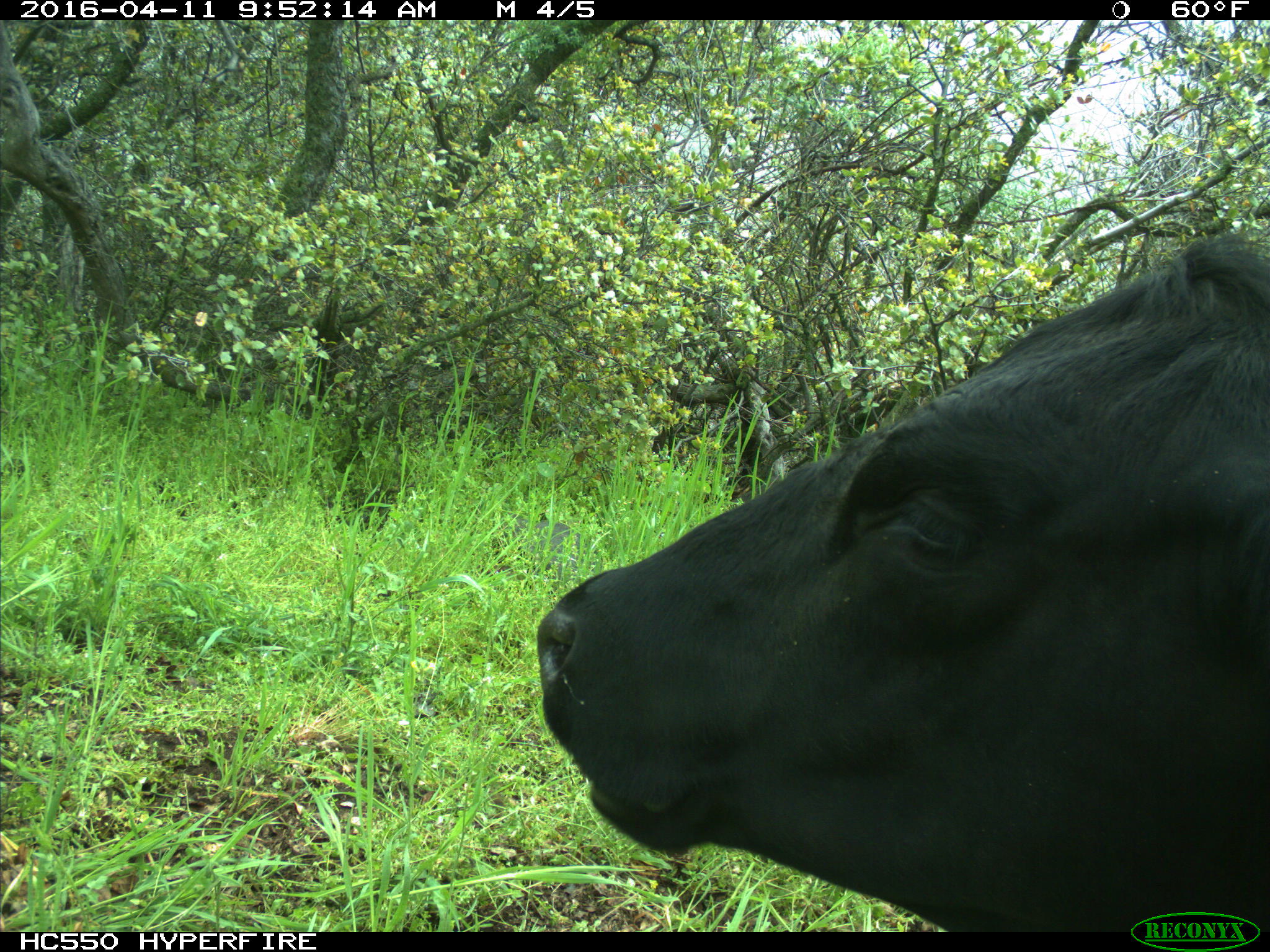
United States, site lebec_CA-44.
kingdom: Animalia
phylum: Chordata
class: Mammalia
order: Artiodactyla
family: Bovidae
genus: Bos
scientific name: Bos taurus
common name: domestic cow